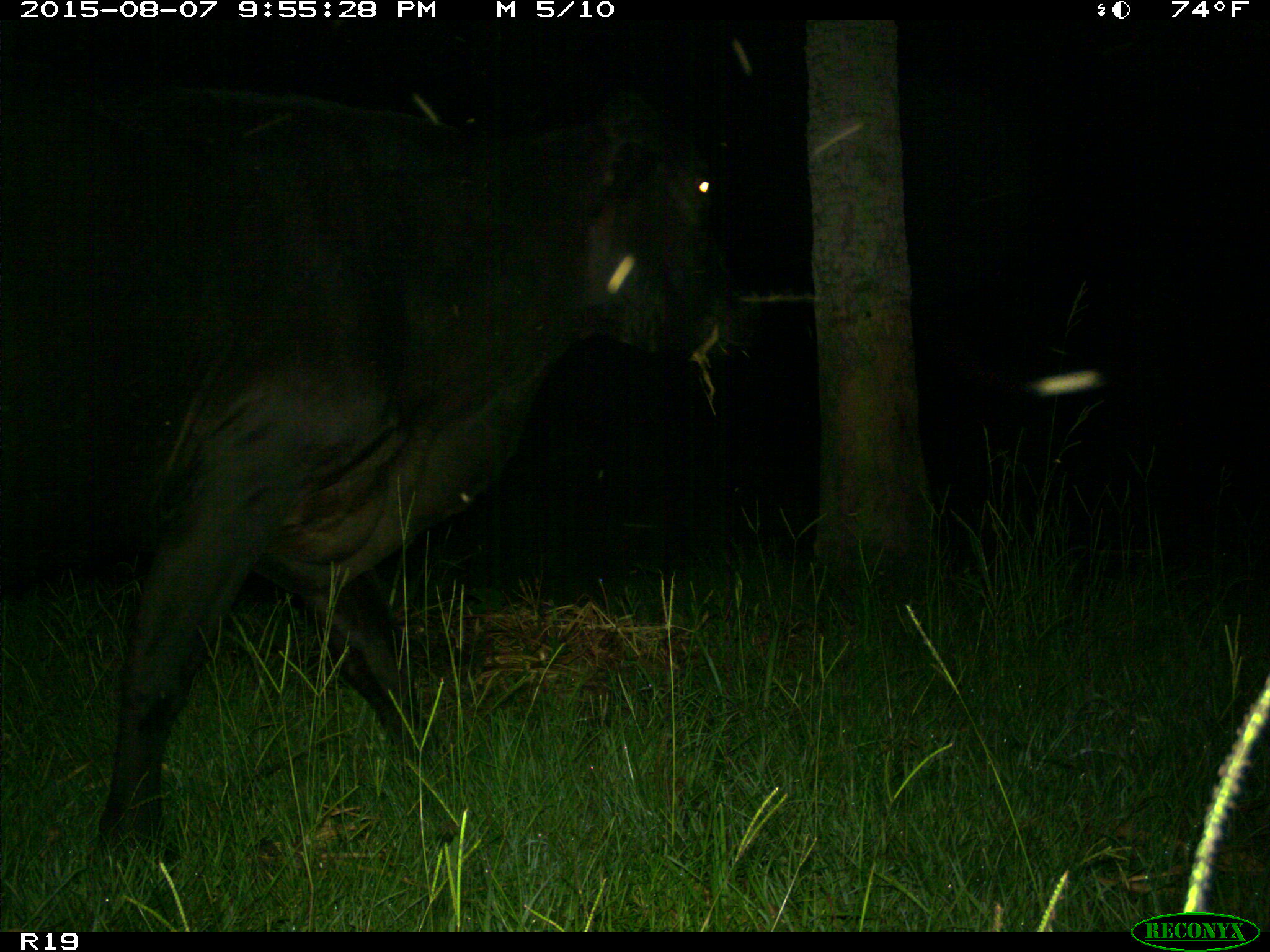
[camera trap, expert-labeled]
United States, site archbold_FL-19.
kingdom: Animalia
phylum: Chordata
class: Mammalia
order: Artiodactyla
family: Bovidae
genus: Bos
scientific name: Bos taurus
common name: domestic cow